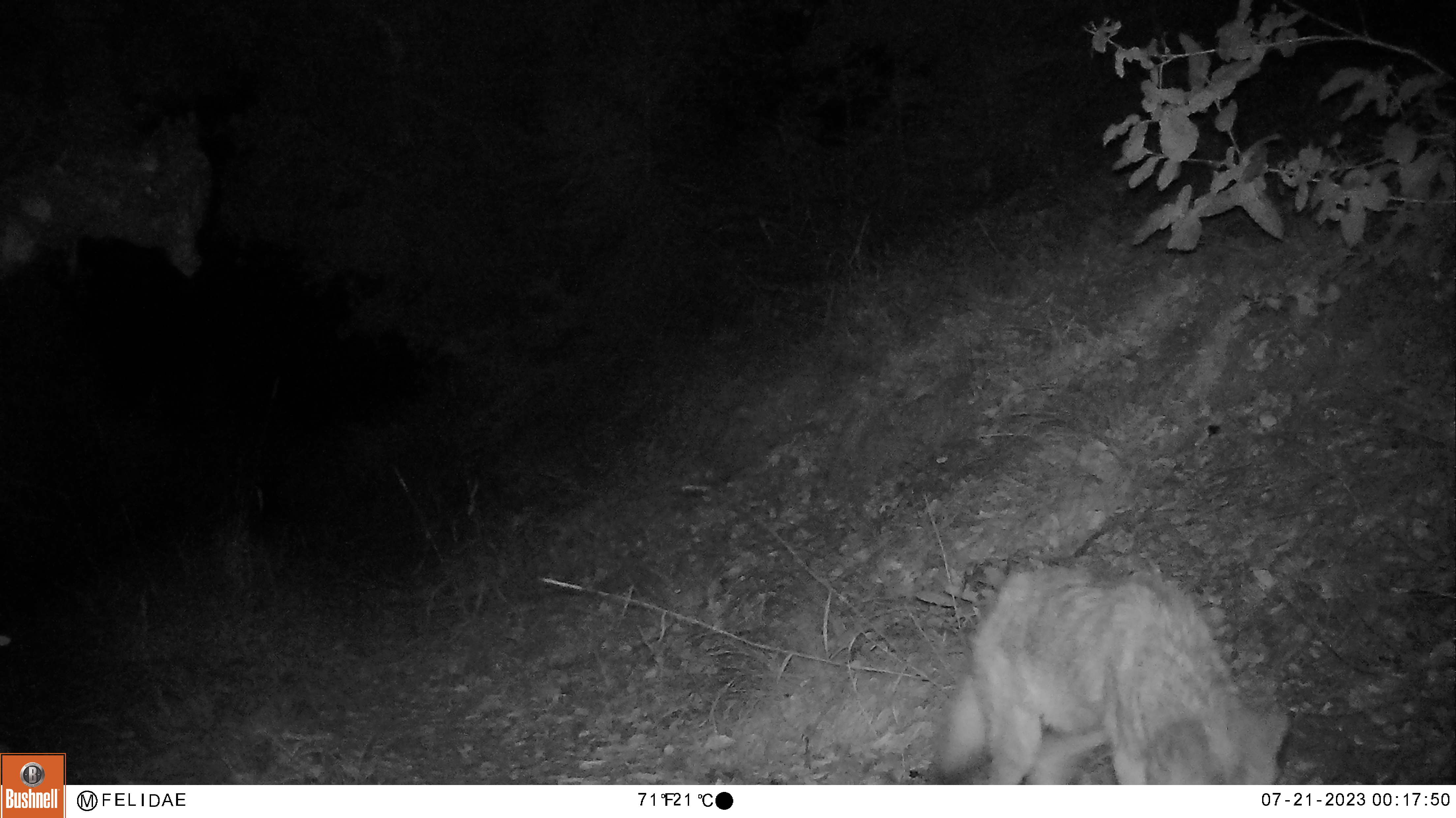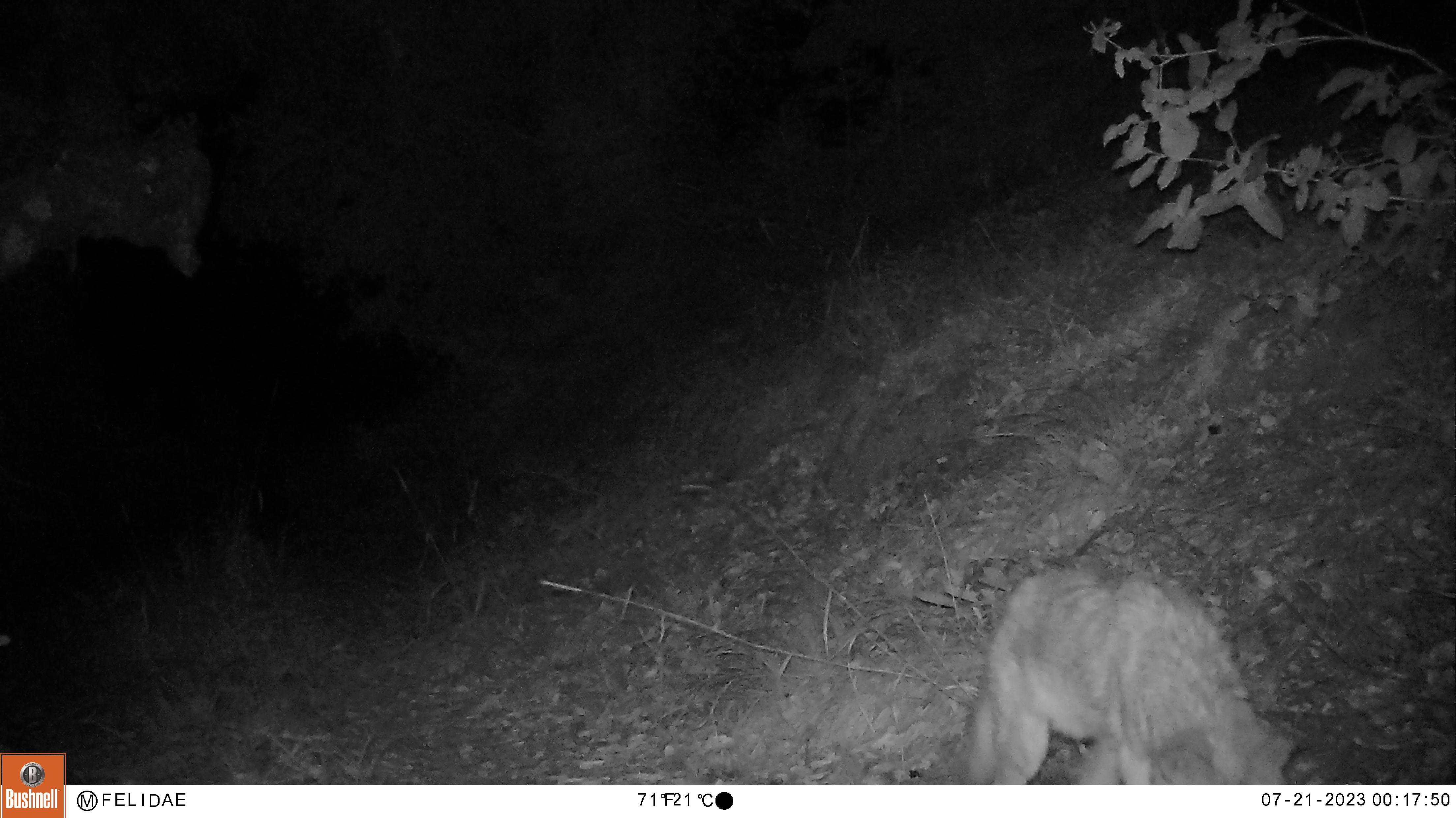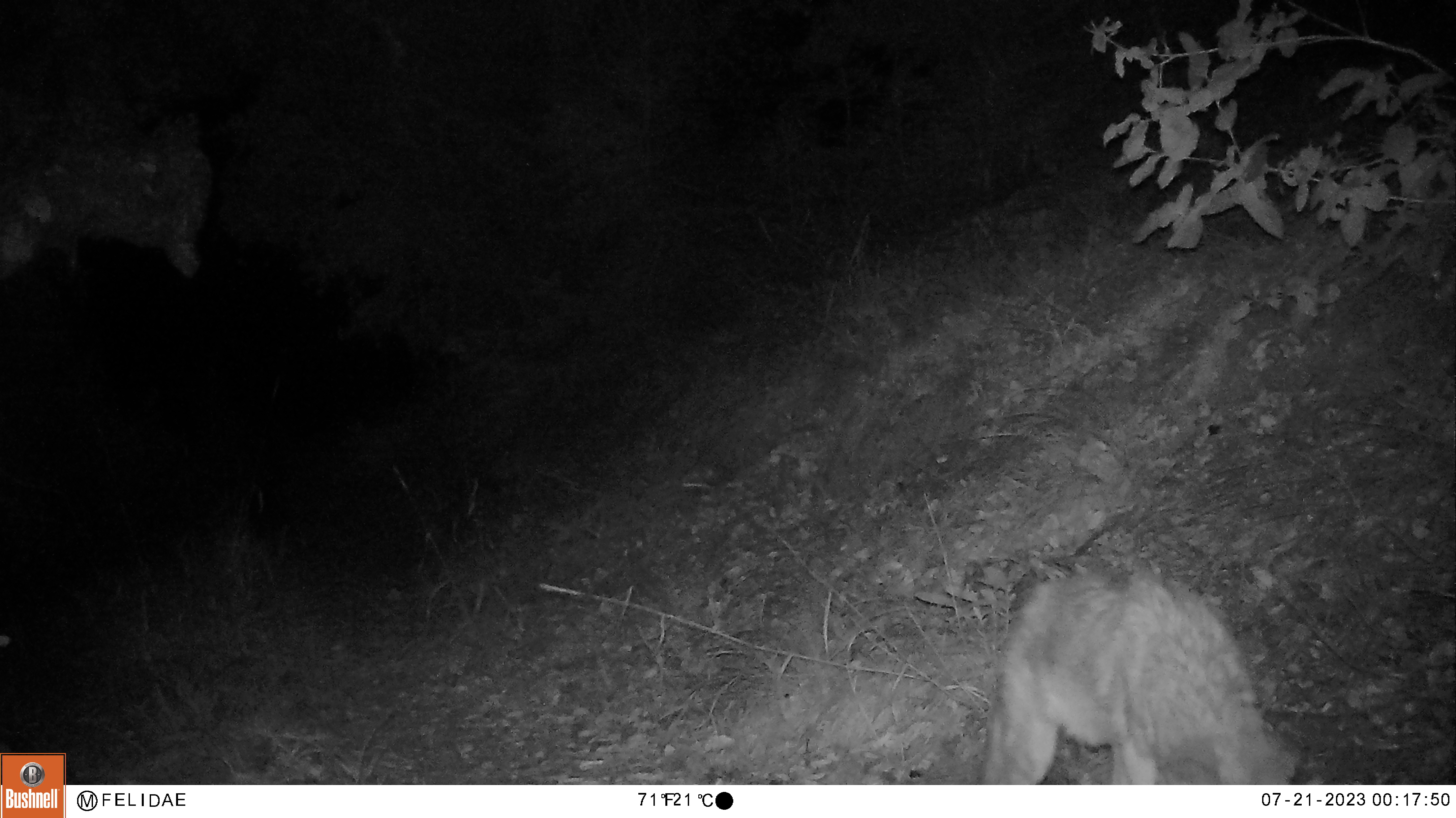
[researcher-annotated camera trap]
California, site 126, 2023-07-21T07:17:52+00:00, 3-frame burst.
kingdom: Animalia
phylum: Chordata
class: Mammalia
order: Carnivora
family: Canidae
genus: Canis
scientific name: Canis latrans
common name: coyote